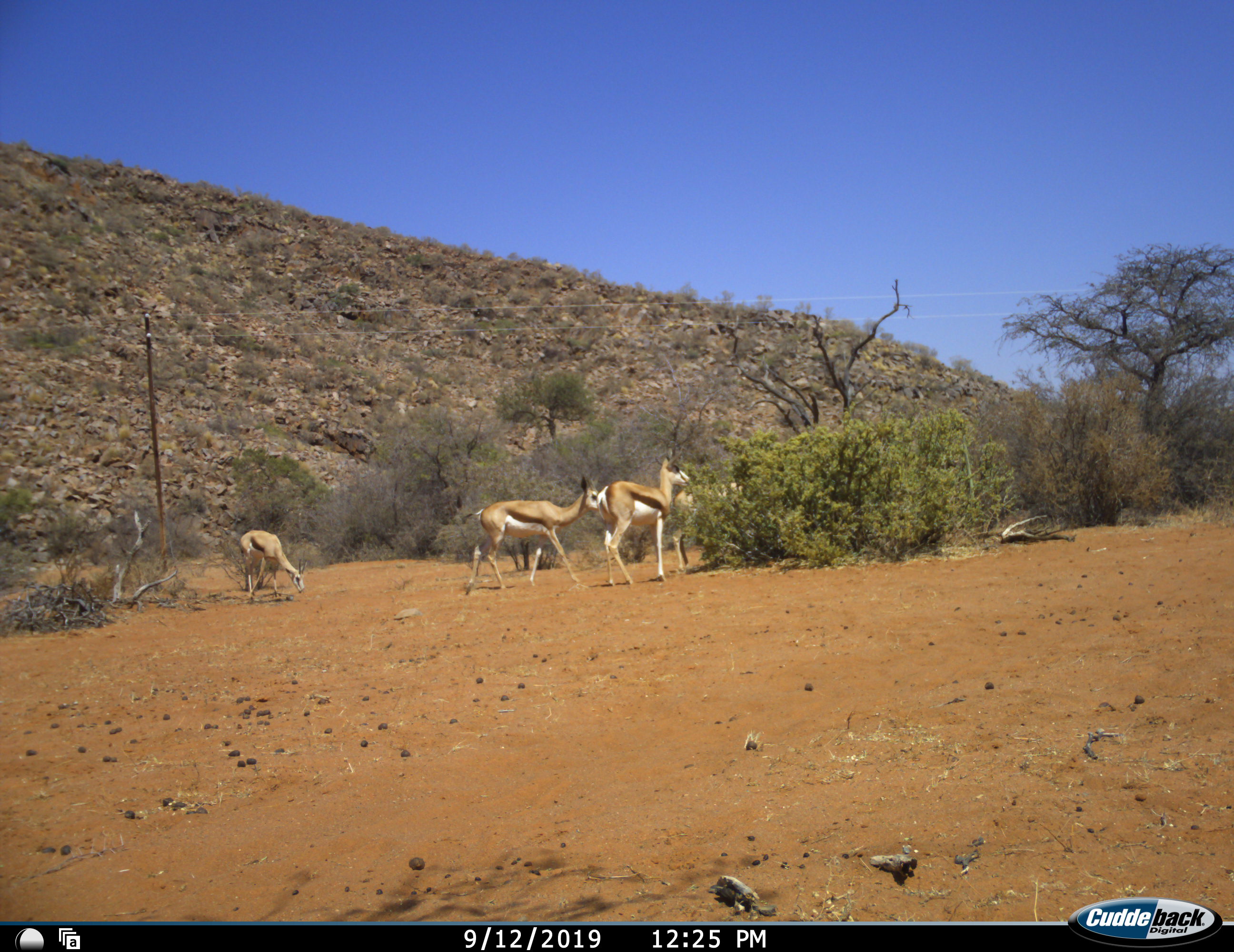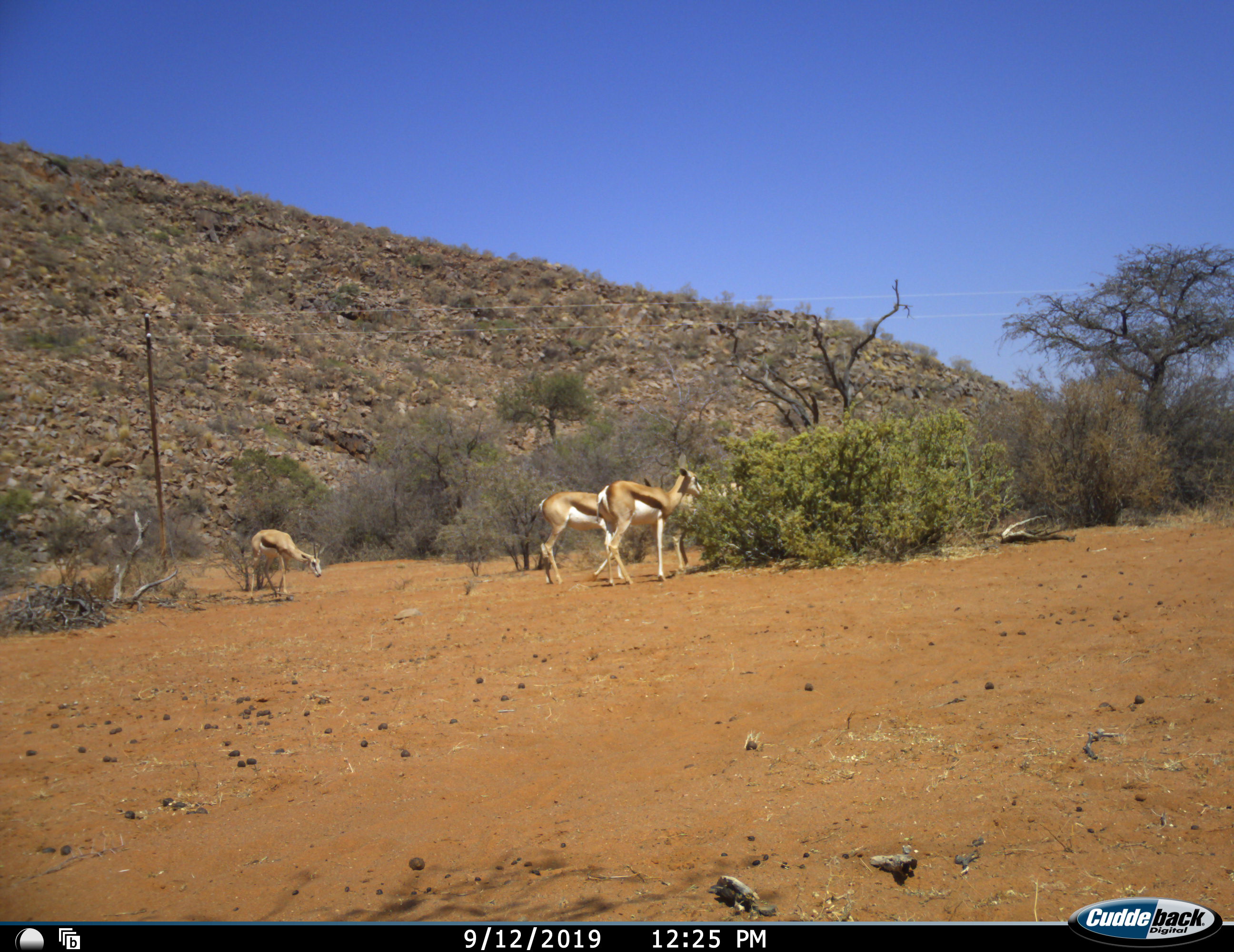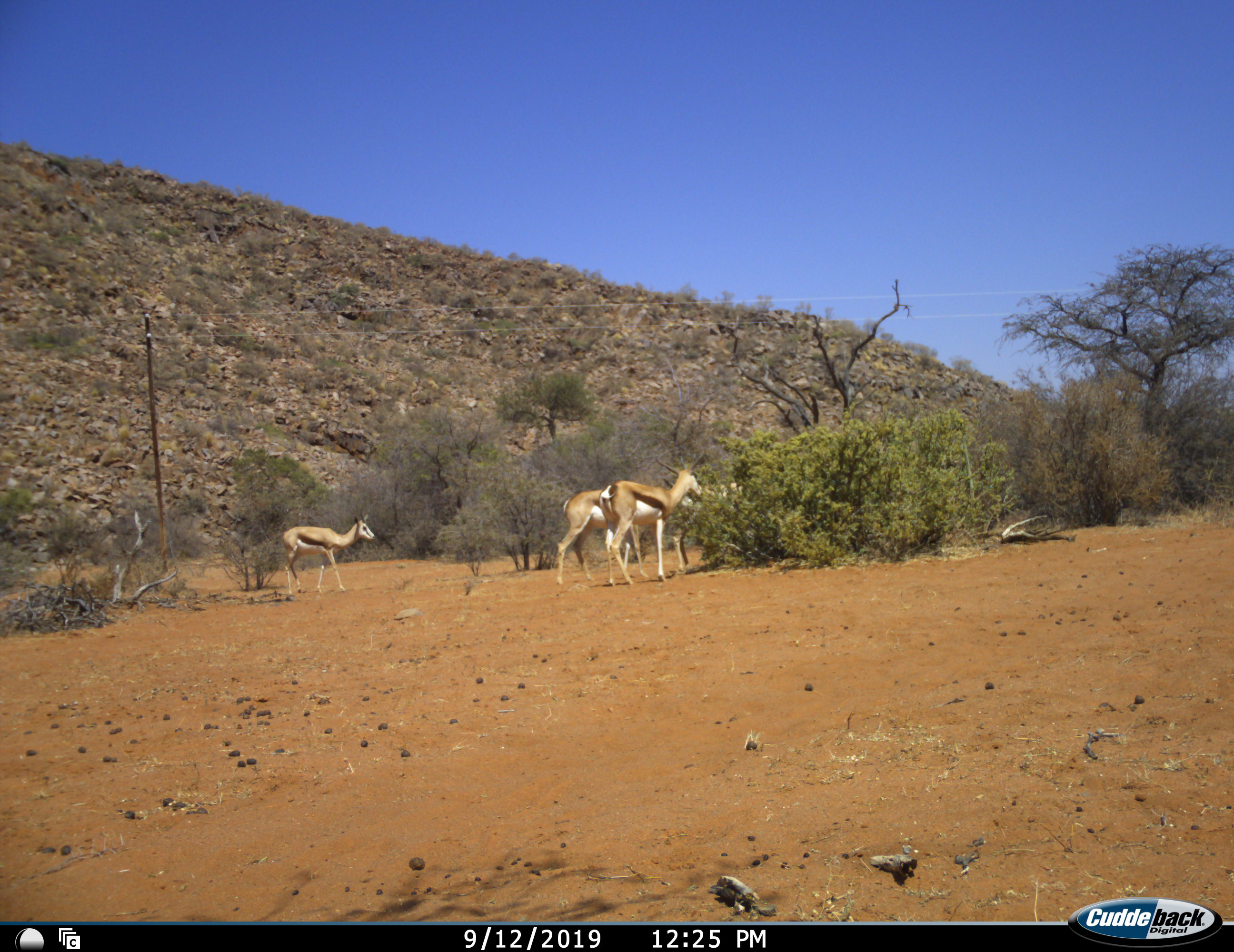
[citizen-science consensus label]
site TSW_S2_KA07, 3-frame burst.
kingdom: Animalia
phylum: Chordata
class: Mammalia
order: Artiodactyla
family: Bovidae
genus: Antidorcas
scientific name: Antidorcas marsupialis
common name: springbok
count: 4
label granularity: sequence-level